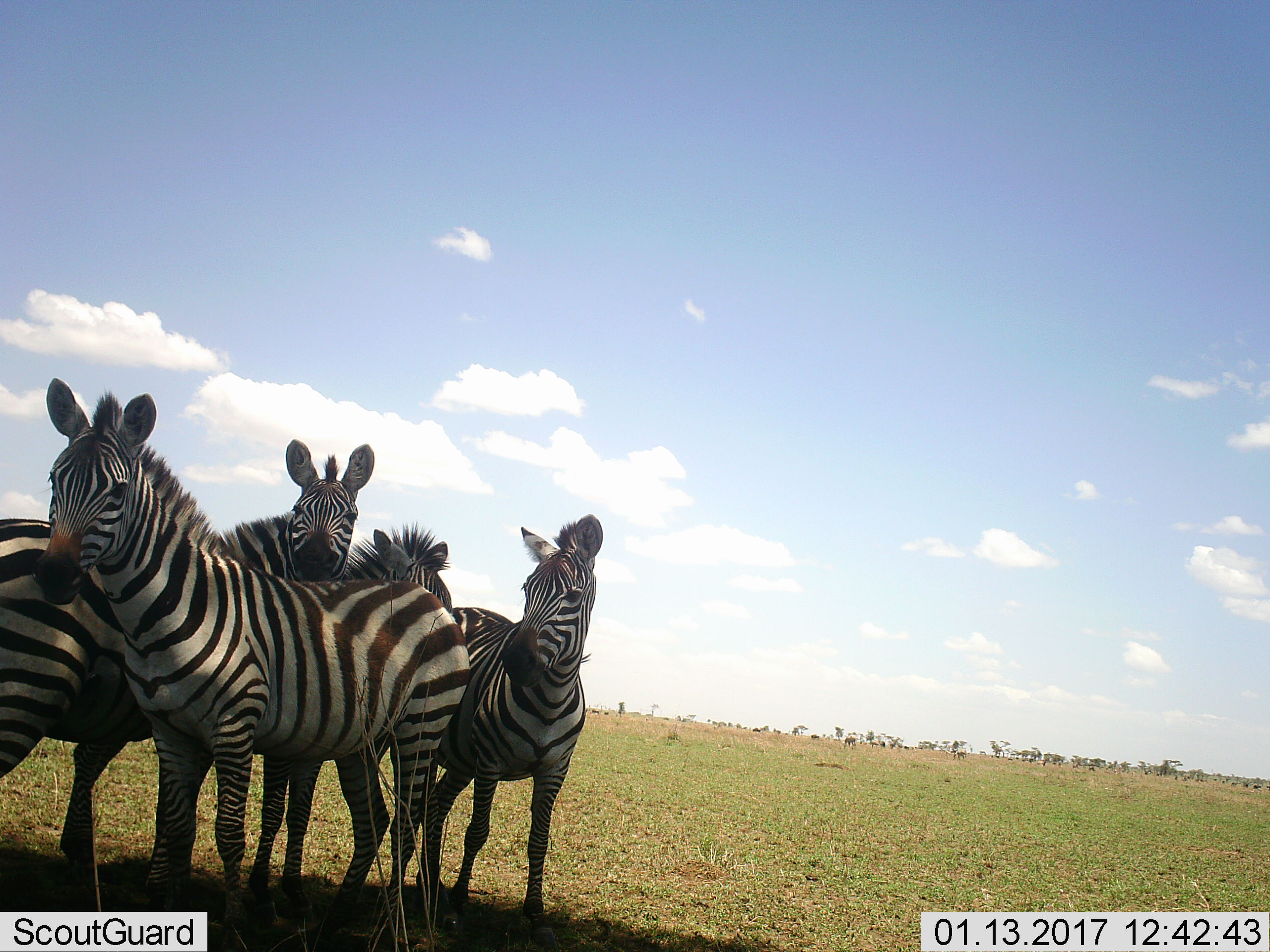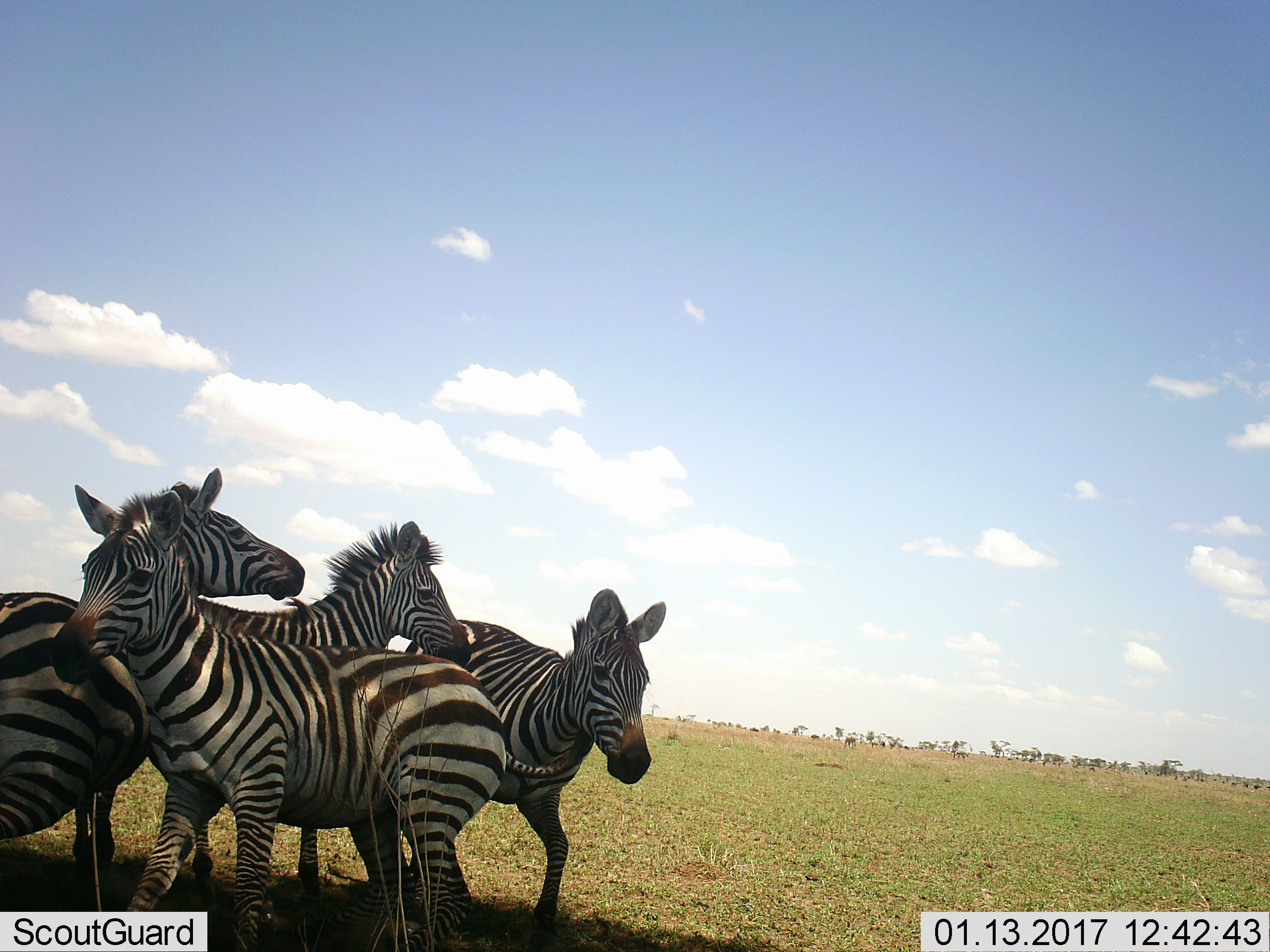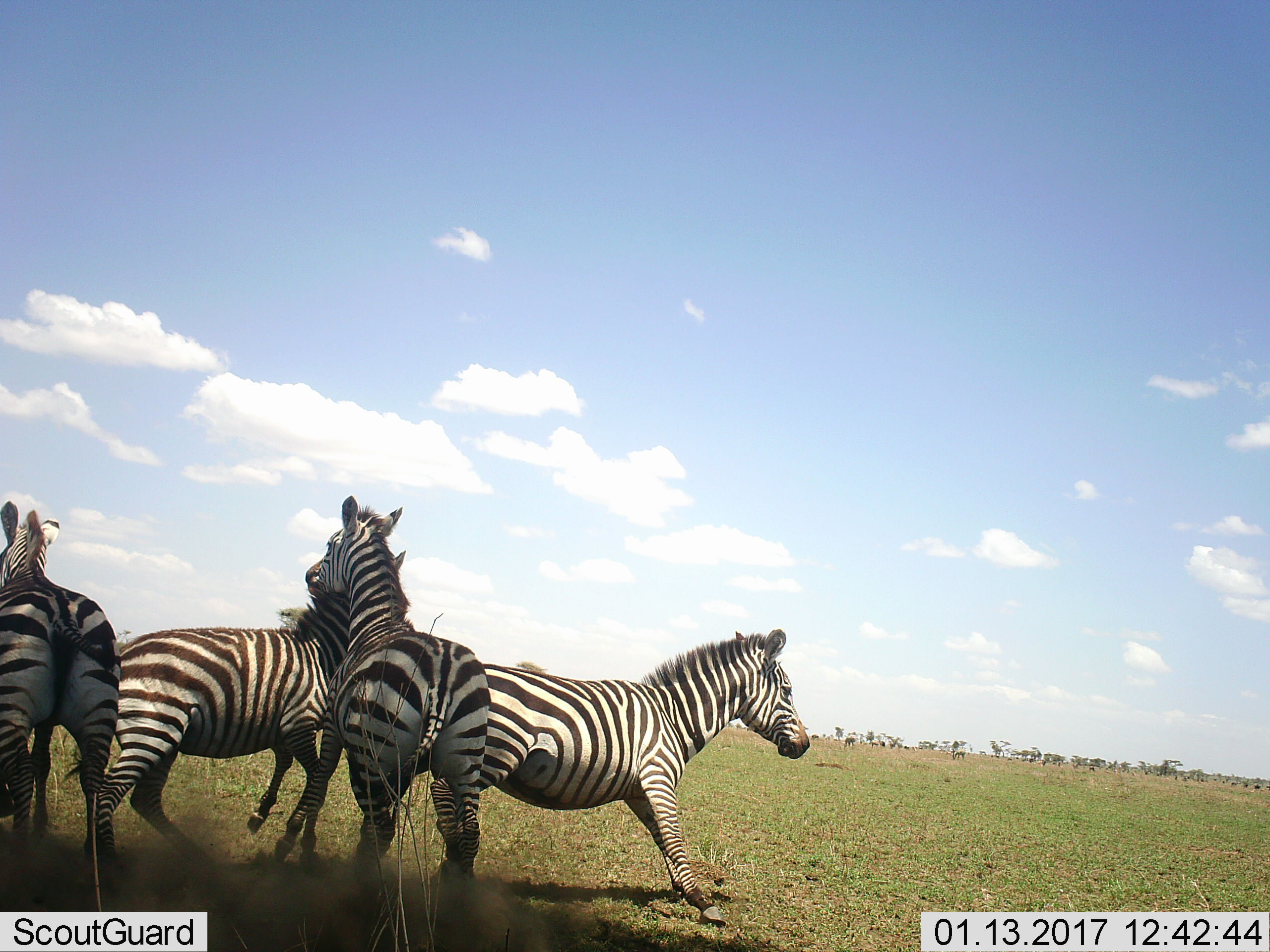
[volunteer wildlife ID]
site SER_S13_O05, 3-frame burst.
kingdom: Animalia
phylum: Chordata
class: Mammalia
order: Perissodactyla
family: Equidae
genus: Equus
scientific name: Equus quagga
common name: plains zebra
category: zebraplains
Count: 4.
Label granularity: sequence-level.